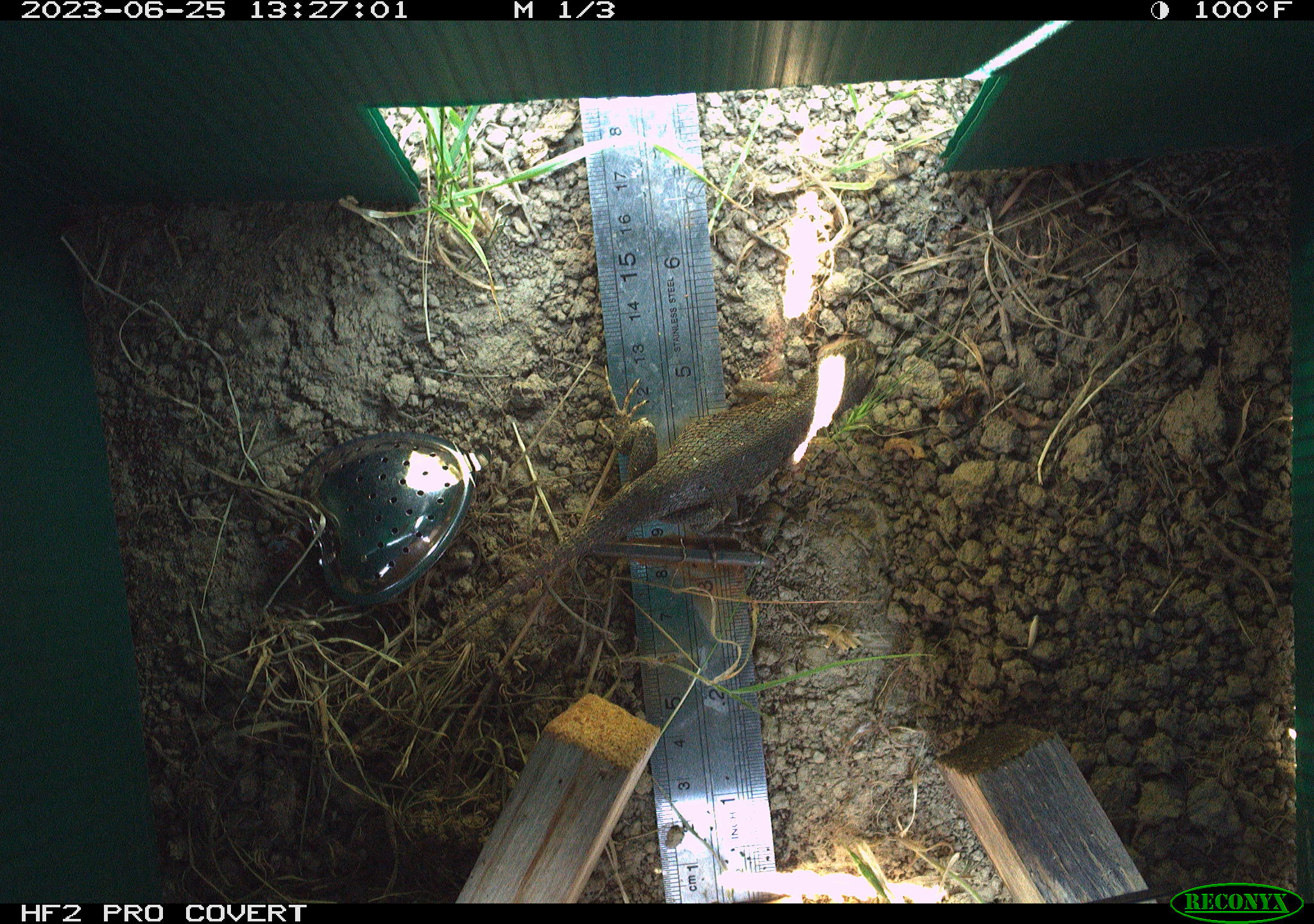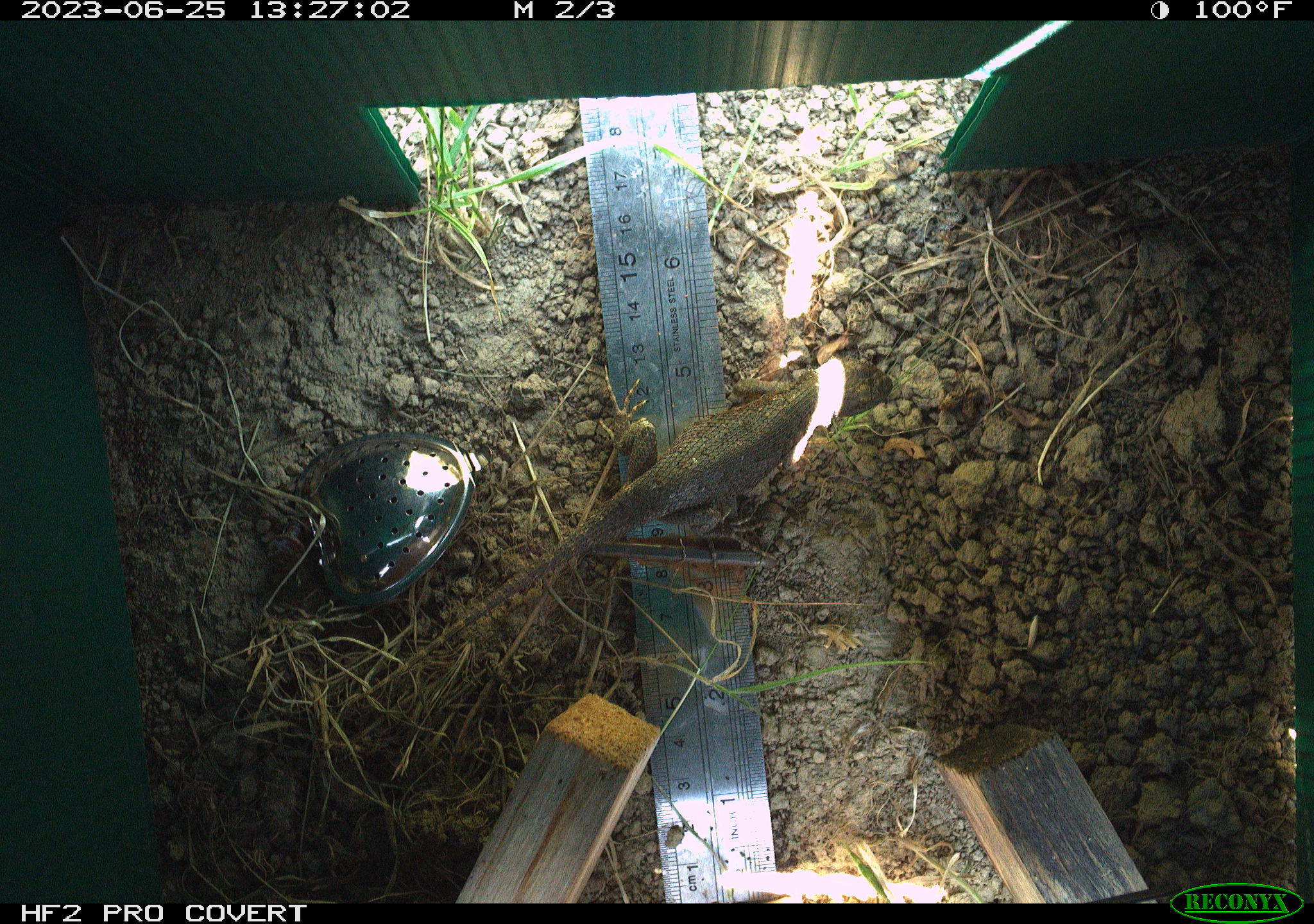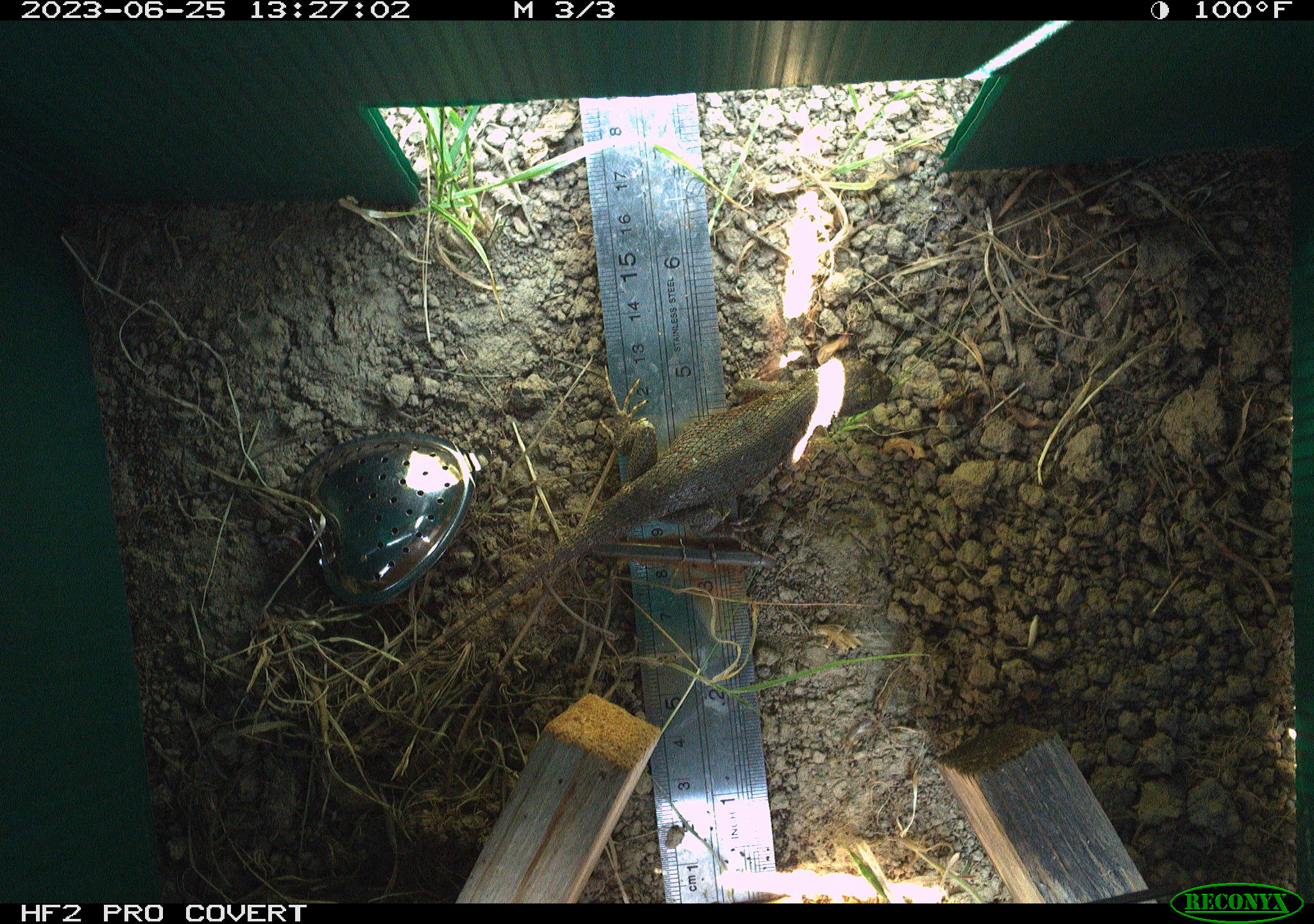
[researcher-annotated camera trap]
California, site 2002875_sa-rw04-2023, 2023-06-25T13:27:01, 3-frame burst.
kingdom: Animalia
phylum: Chordata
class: Reptilia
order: Squamata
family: Phrynosomatidae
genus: Sceloporus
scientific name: Sceloporus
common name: spiny lizards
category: sceloporus species